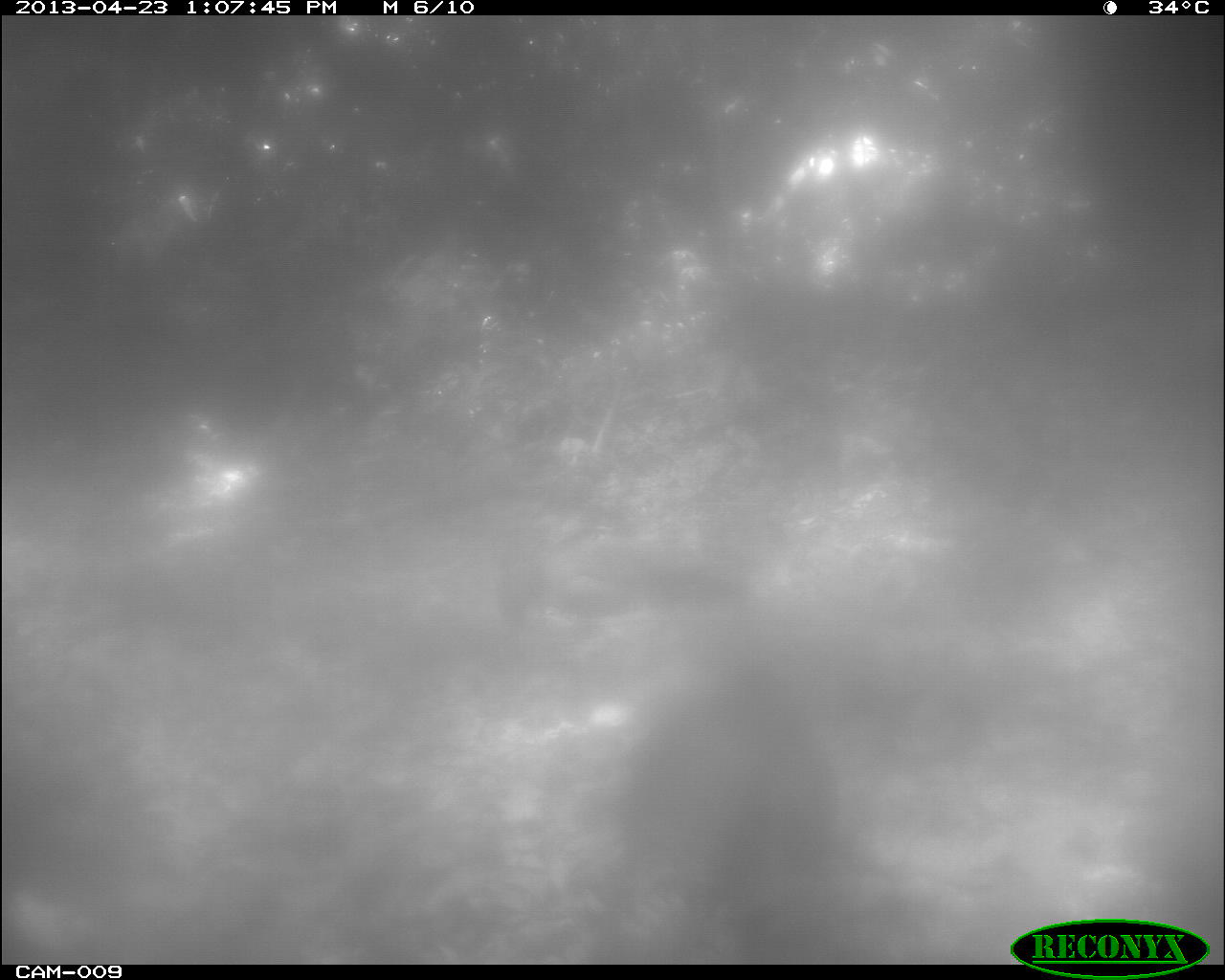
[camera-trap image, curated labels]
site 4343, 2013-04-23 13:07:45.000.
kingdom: Animalia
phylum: Chordata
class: Aves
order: Galliformes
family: Phasianidae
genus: Meleagris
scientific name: Meleagris ocellata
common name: ocellated turkey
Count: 1.